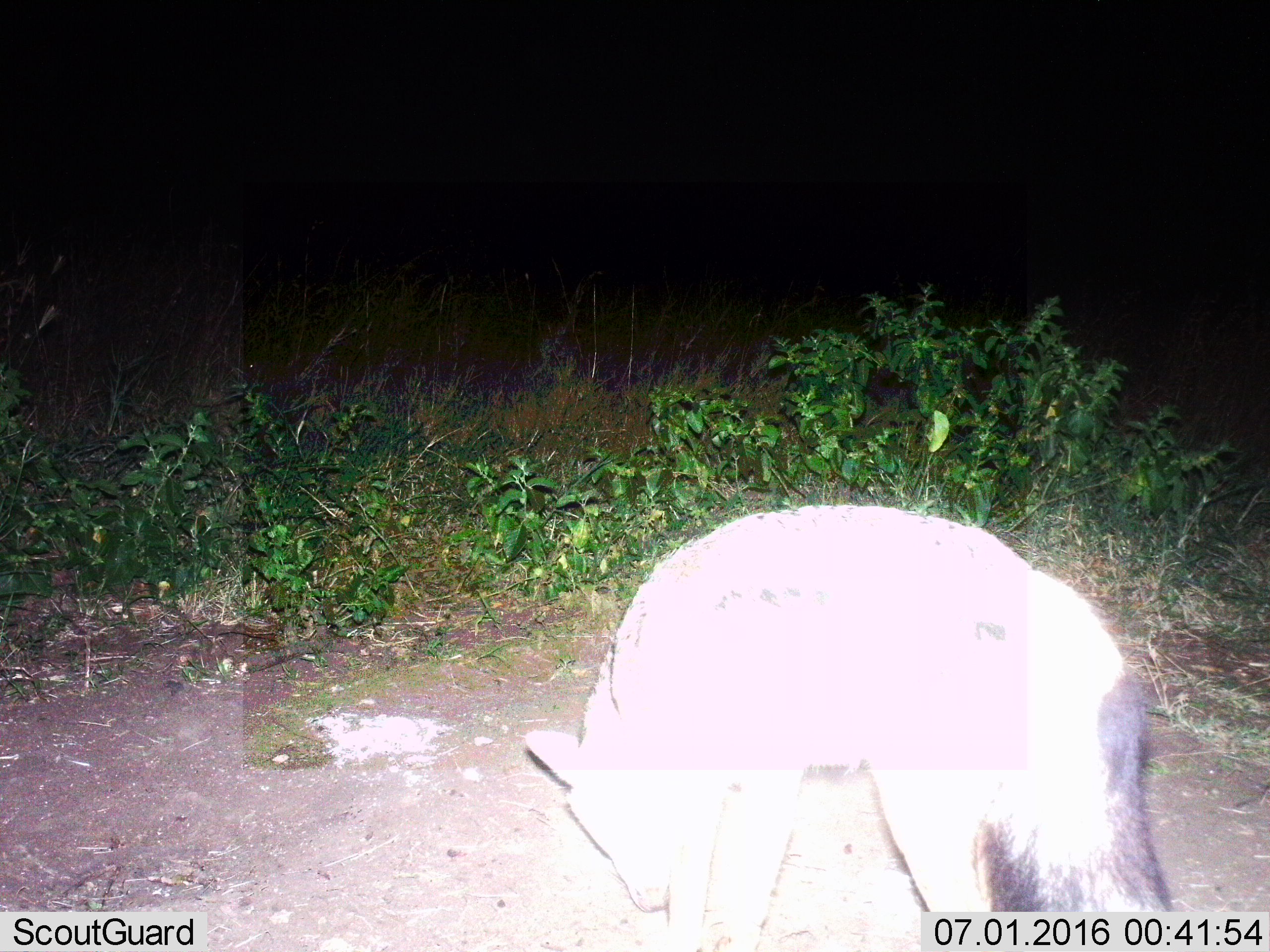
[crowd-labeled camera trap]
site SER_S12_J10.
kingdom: Animalia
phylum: Chordata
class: Mammalia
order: Carnivora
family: Canidae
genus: Lupulella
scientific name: Lupulella mesomelas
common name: black-backed jackal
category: jackalblackbacked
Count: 1.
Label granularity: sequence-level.